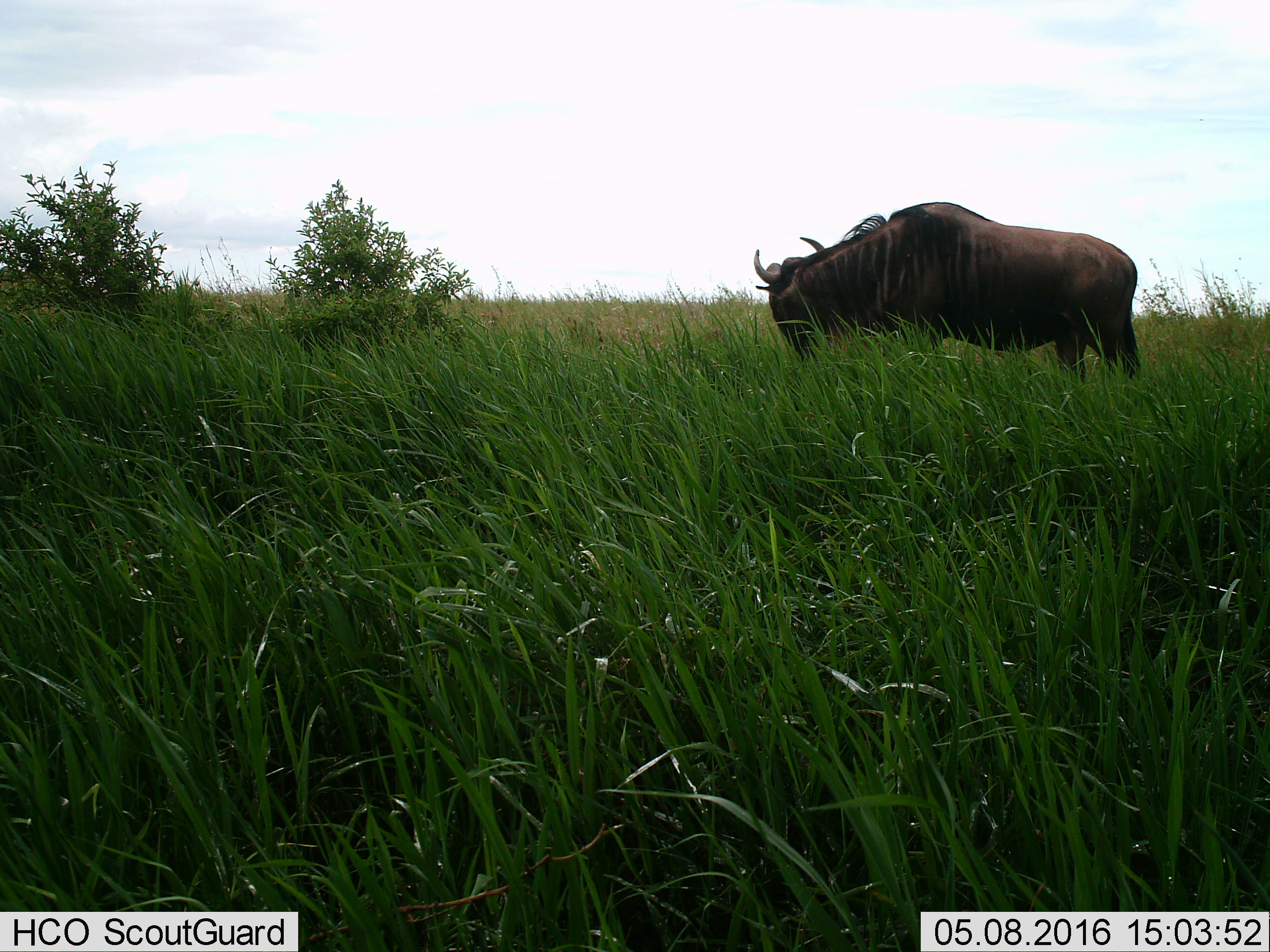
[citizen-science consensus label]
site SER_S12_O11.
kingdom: Animalia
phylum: Chordata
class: Mammalia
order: Artiodactyla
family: Bovidae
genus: Connochaetes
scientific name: Connochaetes taurinus taurinus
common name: blue wildebeest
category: wildebeestblue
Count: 1.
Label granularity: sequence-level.